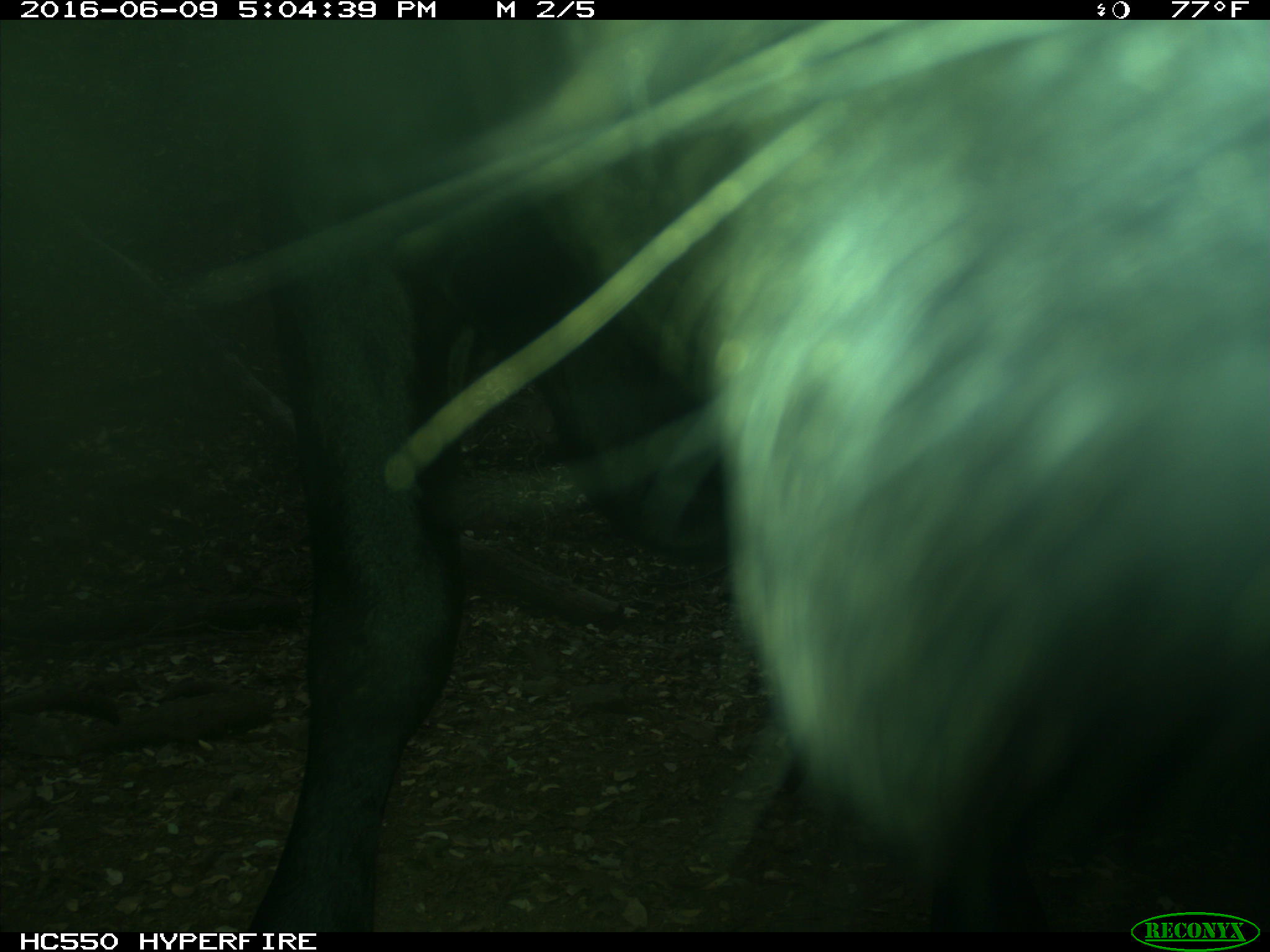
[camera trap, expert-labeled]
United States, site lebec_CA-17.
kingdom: Animalia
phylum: Chordata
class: Mammalia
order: Artiodactyla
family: Bovidae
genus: Bos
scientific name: Bos taurus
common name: domestic cow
Bos taurus (domestic cow).